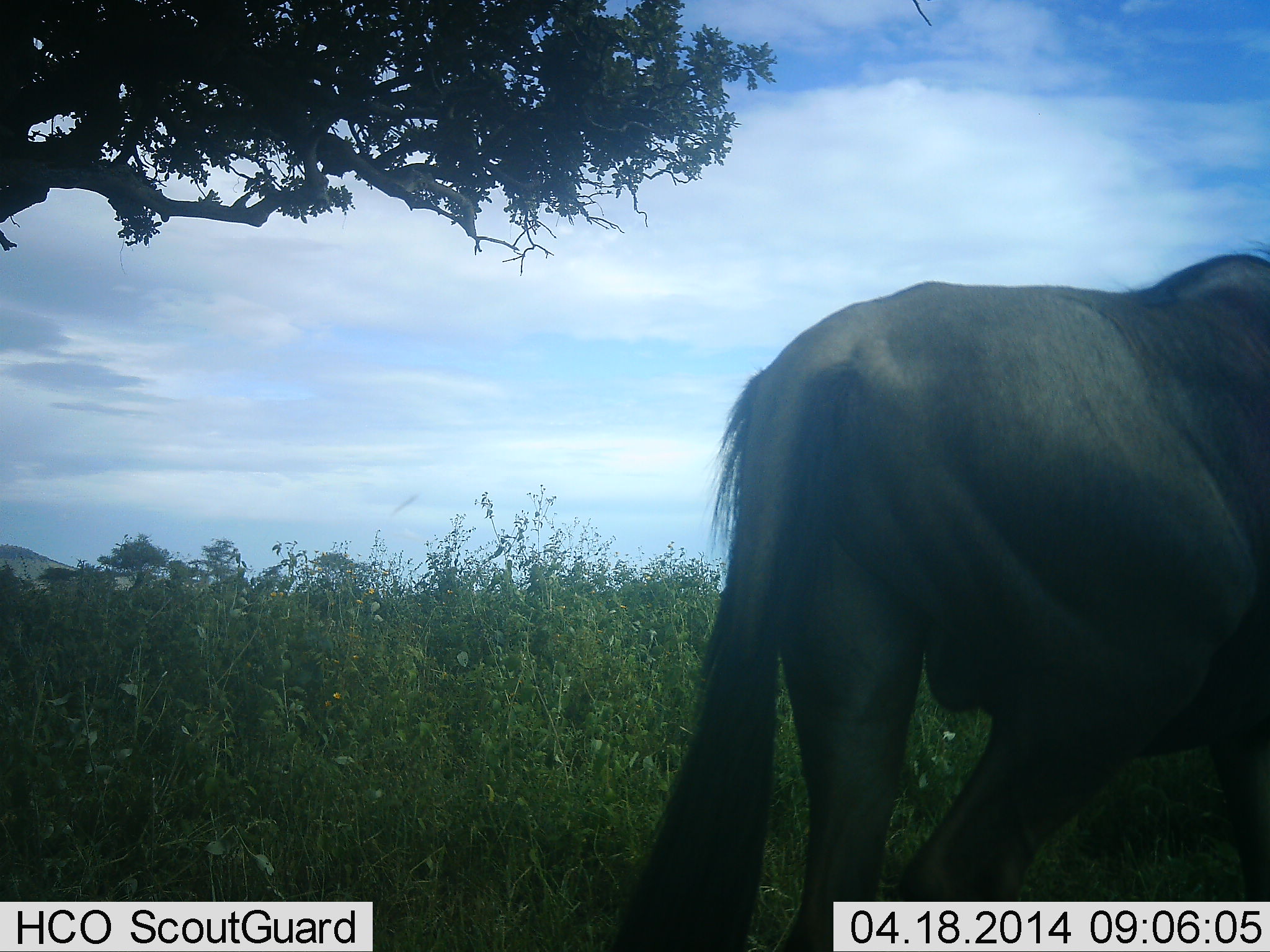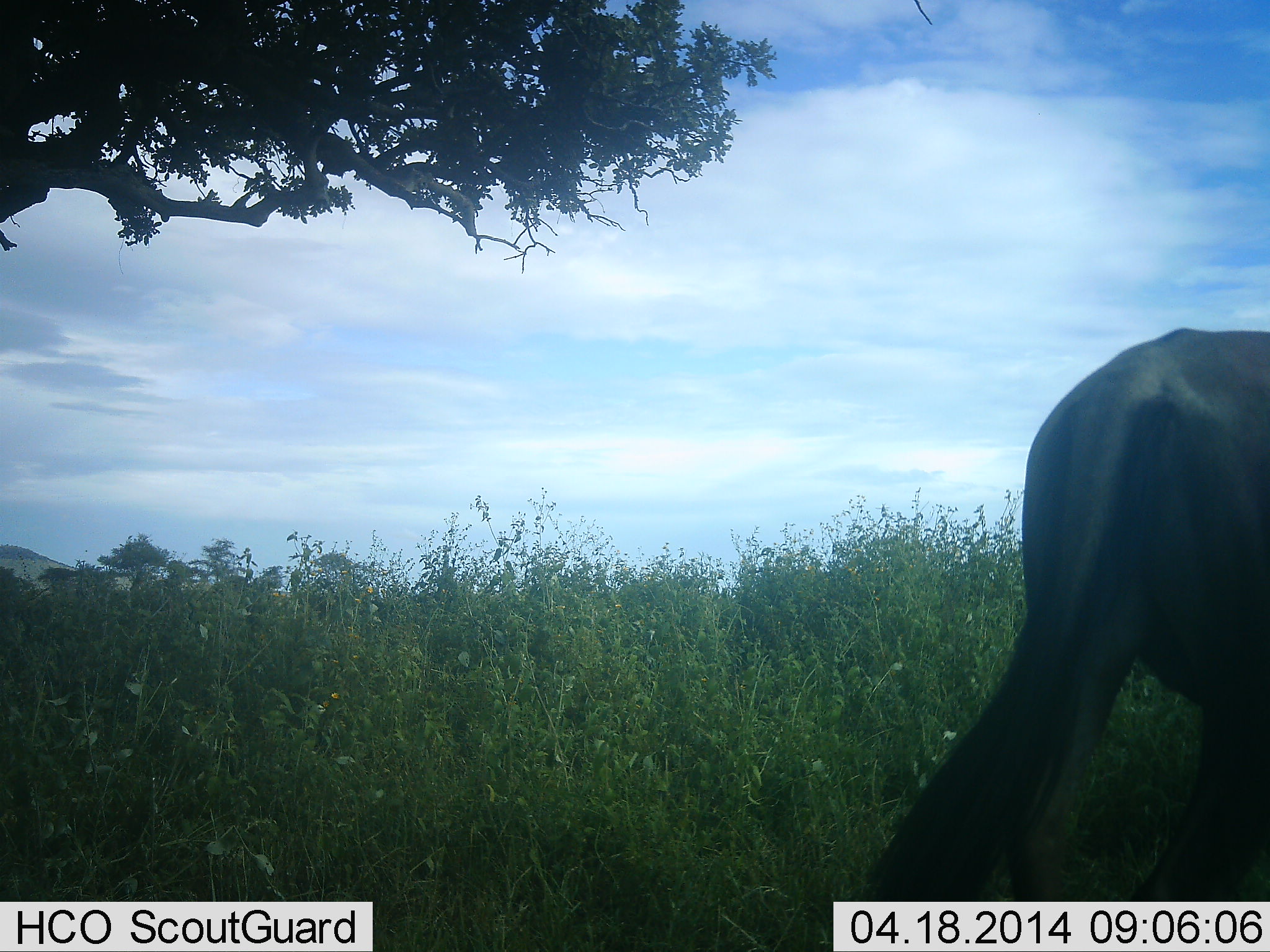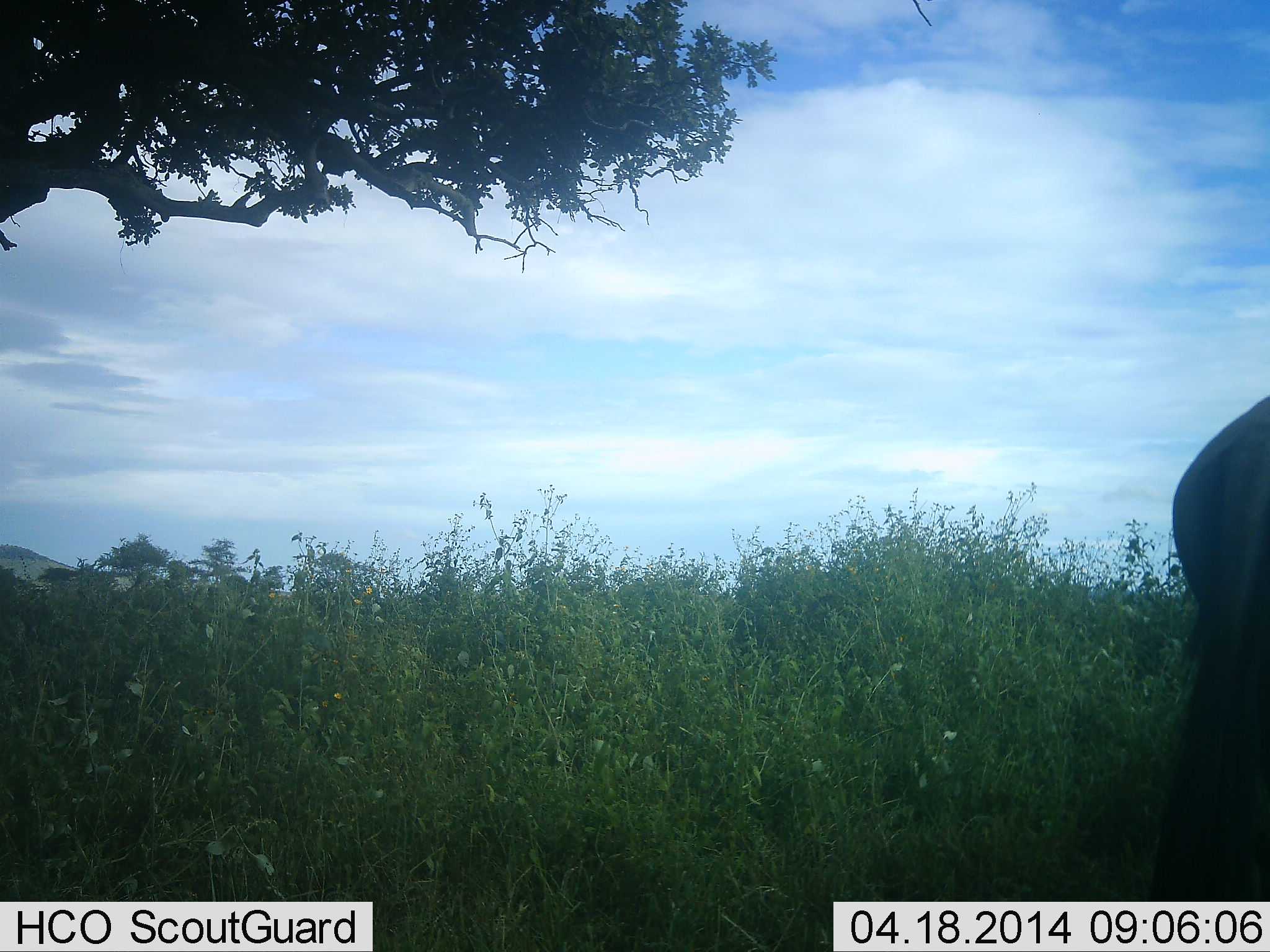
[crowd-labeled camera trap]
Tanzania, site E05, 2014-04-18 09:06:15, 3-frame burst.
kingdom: Animalia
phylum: Chordata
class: Mammalia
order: Artiodactyla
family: Bovidae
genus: Connochaetes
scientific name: Connochaetes taurinus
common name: blue wildebeest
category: wildebeest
Wildebeest (blue wildebeest) (Connochaetes taurinus), count 1. Behavior (volunteer vote fractions): standing 0%, resting 0%, moving 100%, interacting 0%. Young present (vote fraction): 0%. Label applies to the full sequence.